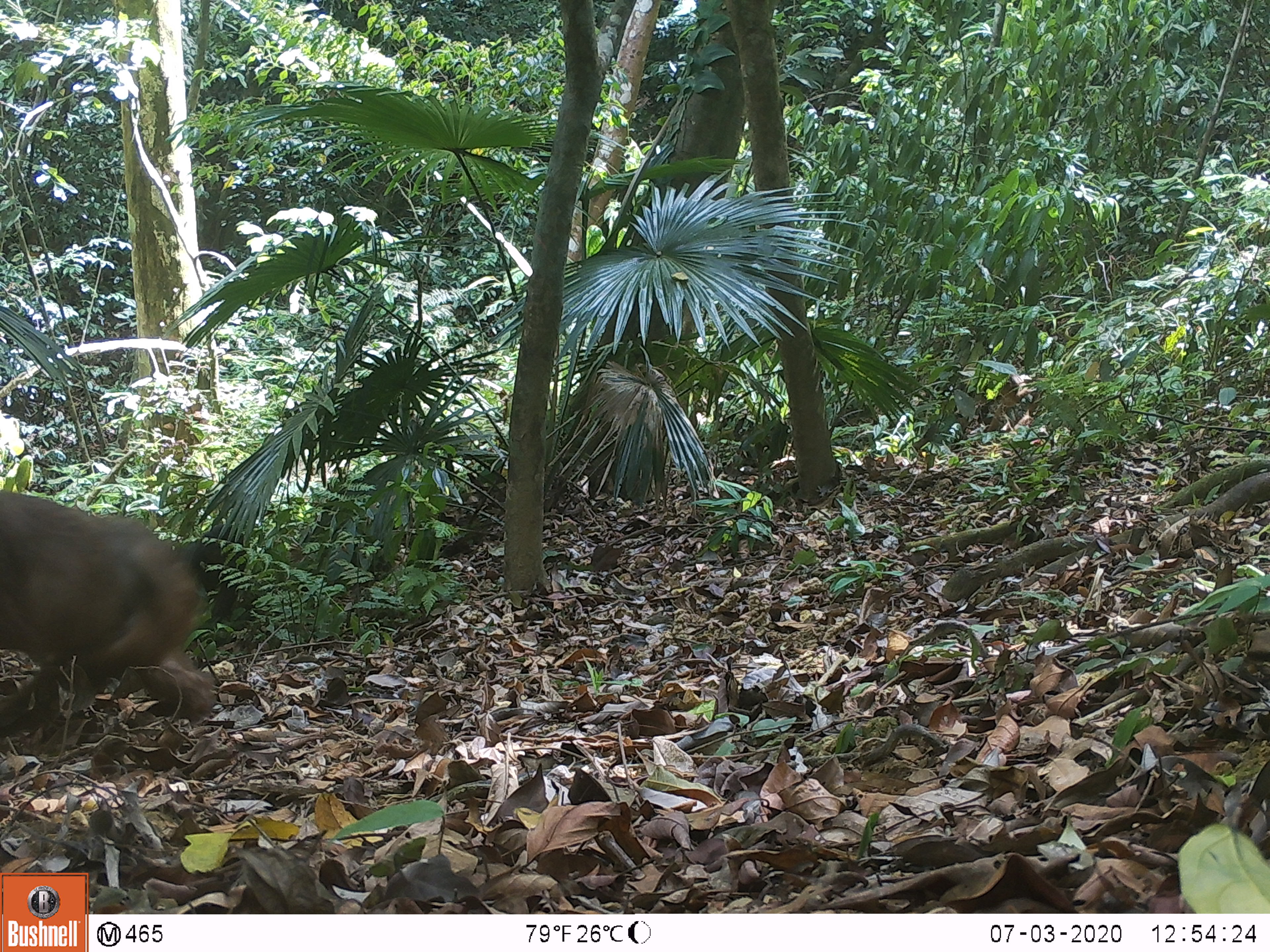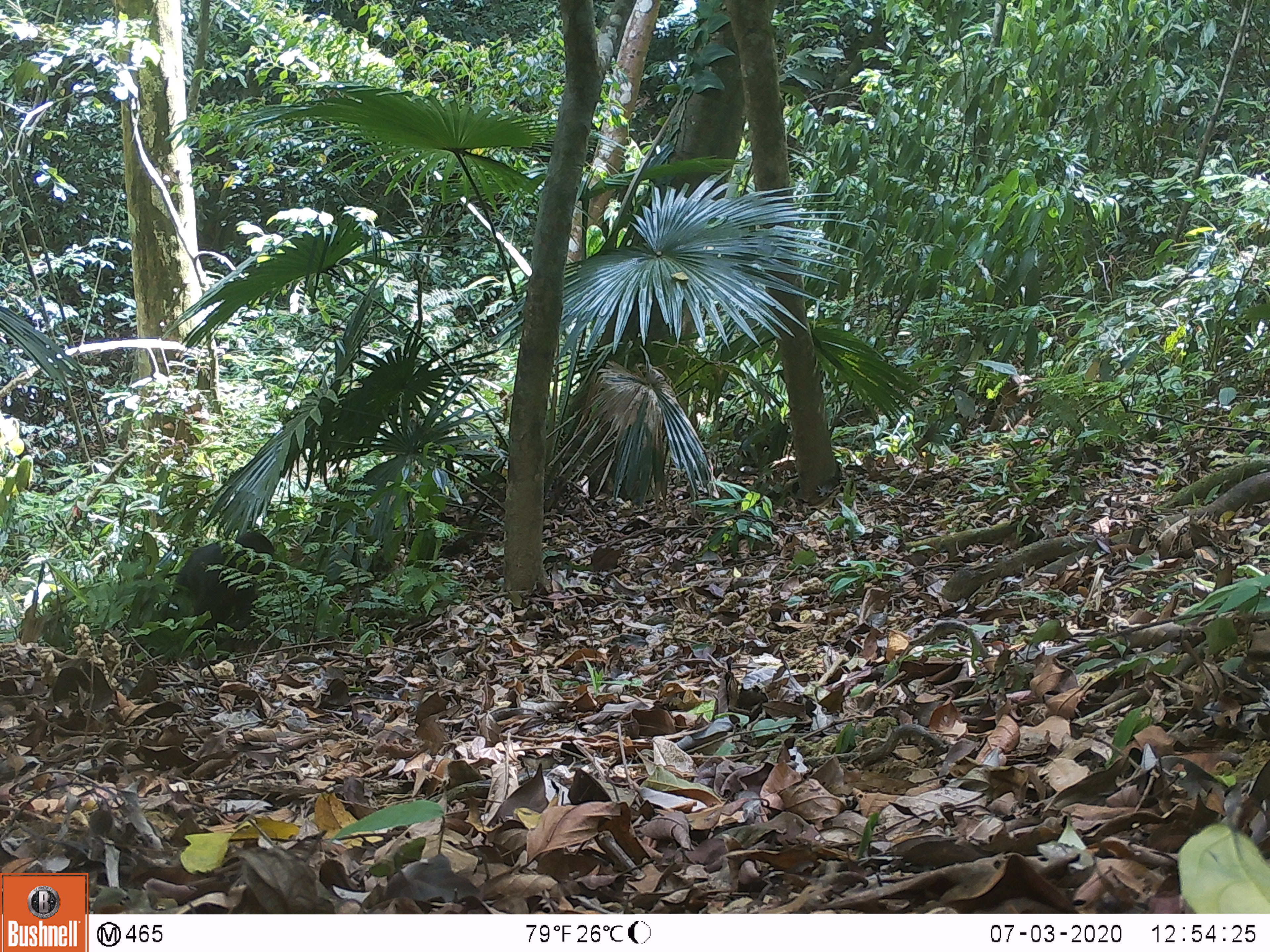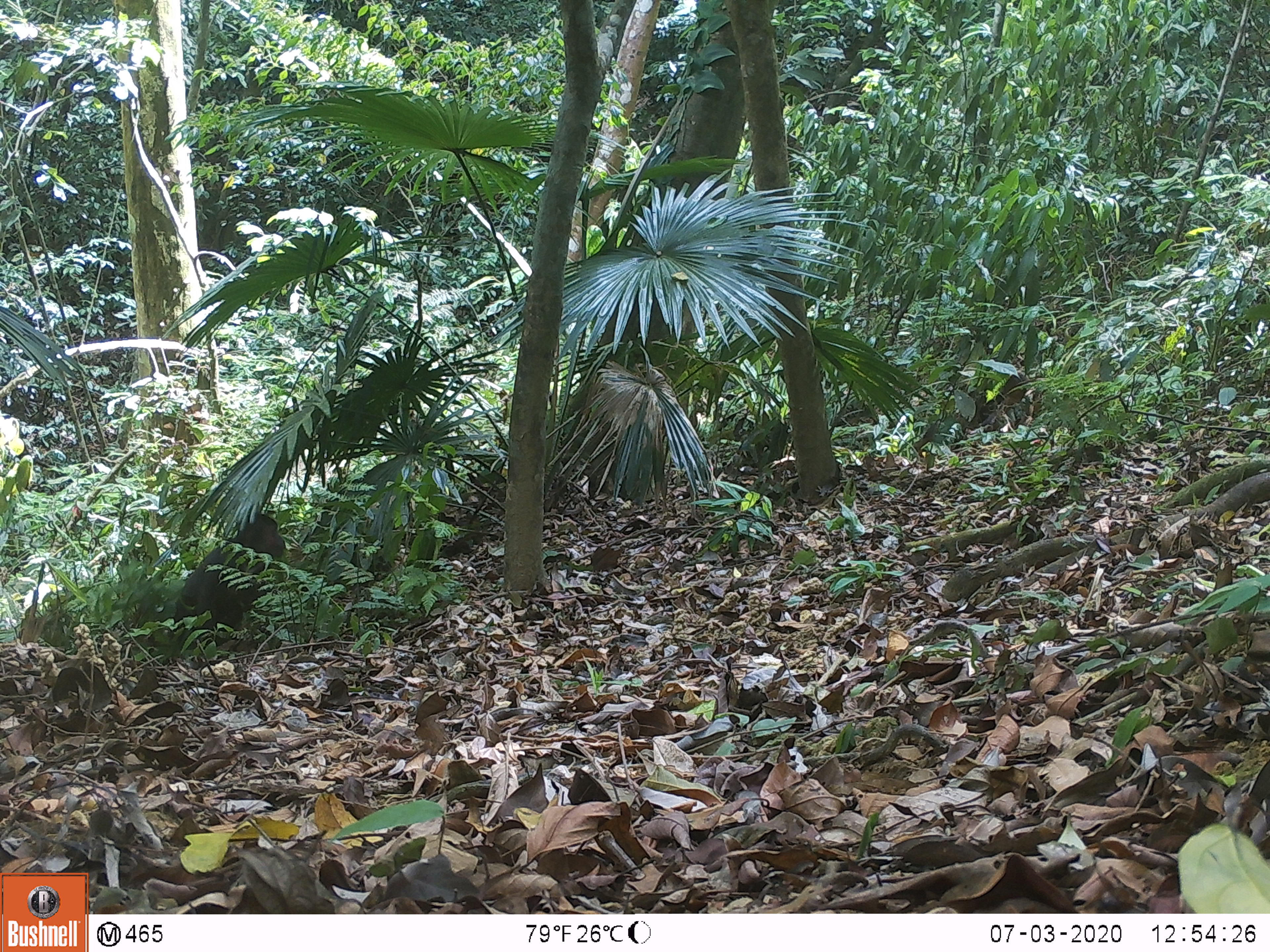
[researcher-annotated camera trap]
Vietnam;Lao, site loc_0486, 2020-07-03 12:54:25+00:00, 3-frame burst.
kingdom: Animalia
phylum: Chordata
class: Mammalia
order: Primates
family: Cercopithecidae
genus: Macaca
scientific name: Macaca arctoides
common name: stump-tailed macaque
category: stump tailed macaque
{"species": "stump tailed macaque (stump-tailed macaque) (Macaca arctoides)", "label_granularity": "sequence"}